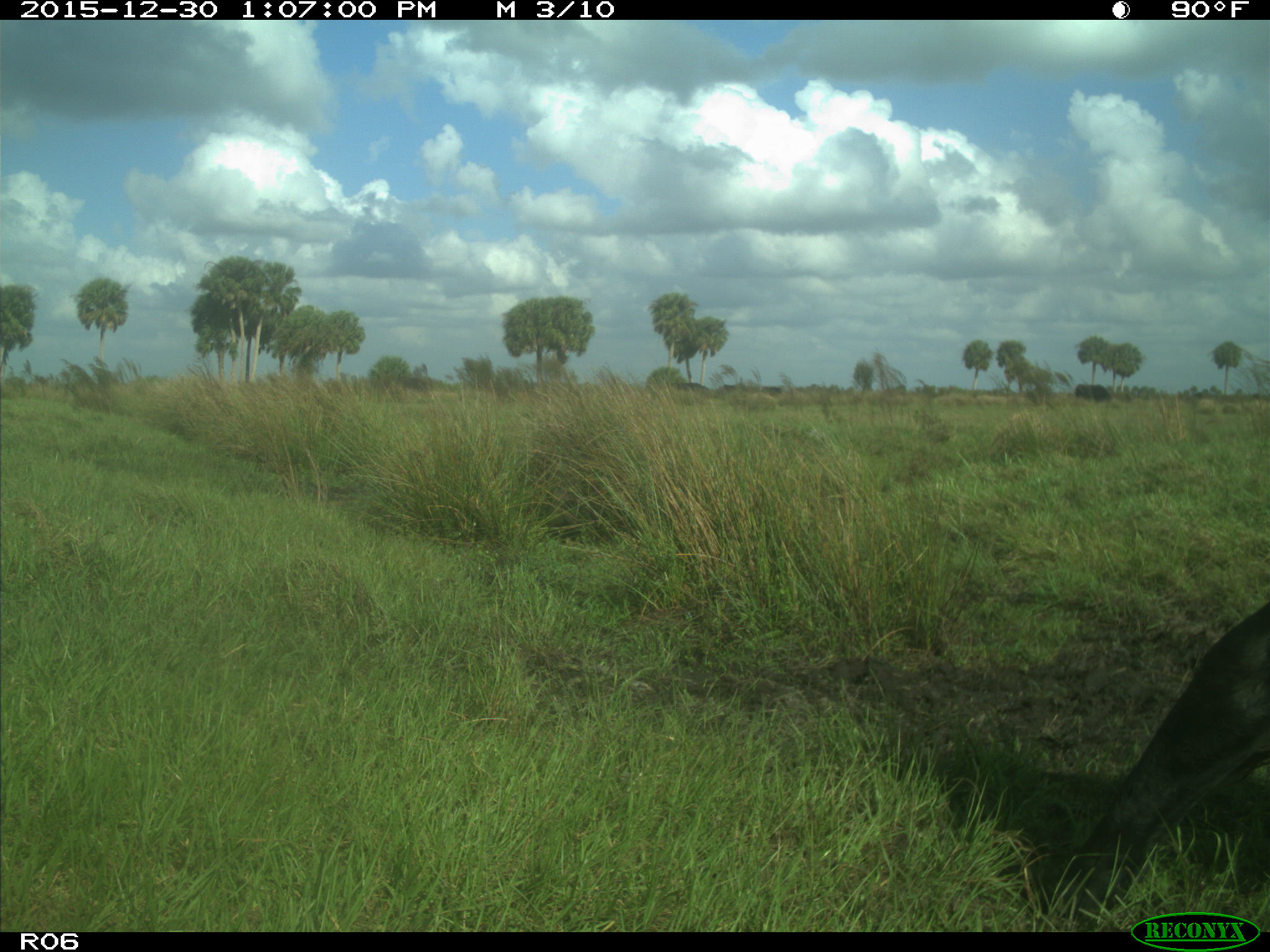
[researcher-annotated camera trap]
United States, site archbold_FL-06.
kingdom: Animalia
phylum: Chordata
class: Mammalia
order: Artiodactyla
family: Bovidae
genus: Bos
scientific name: Bos taurus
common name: domestic cow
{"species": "Bos taurus (domestic cow)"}